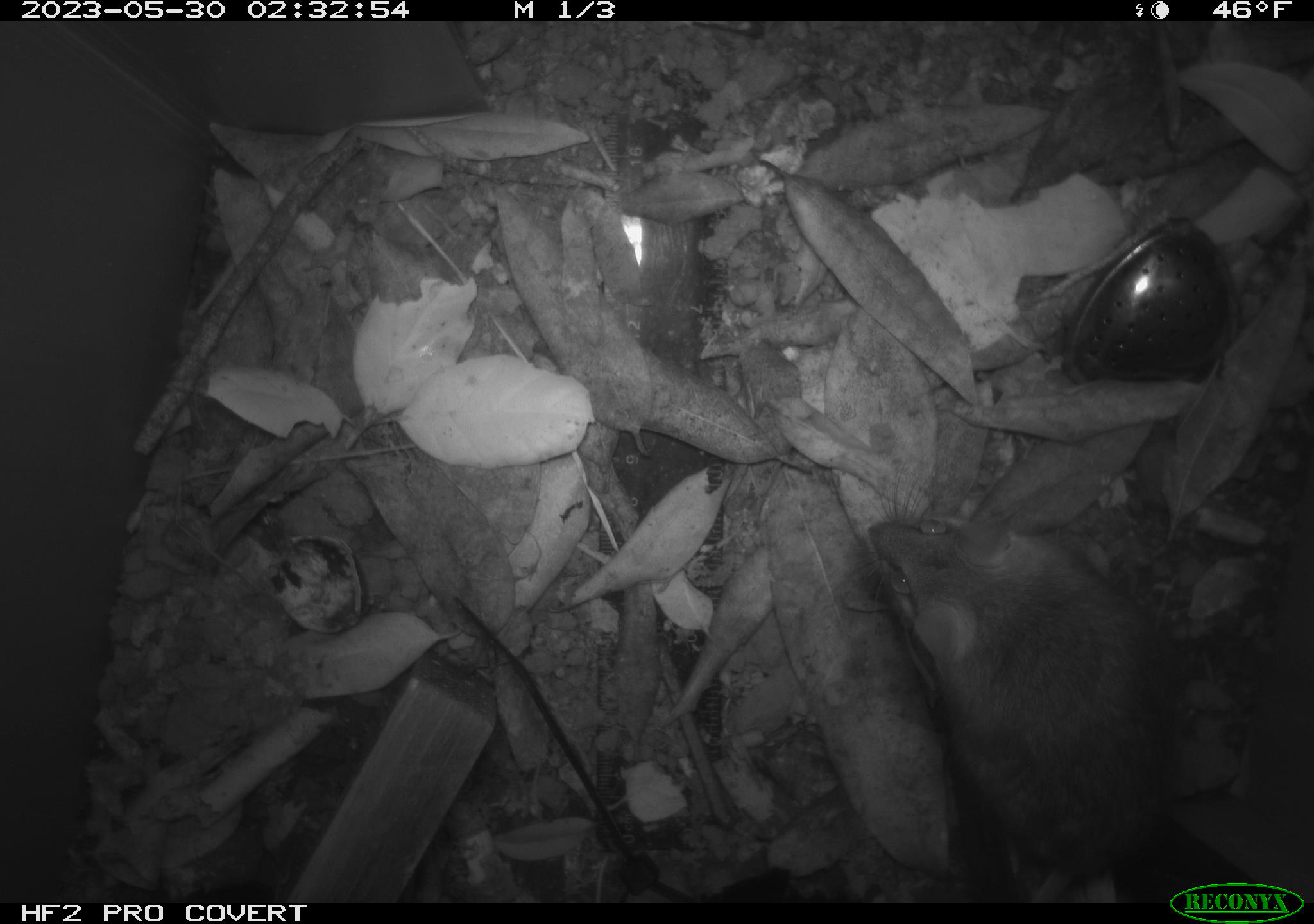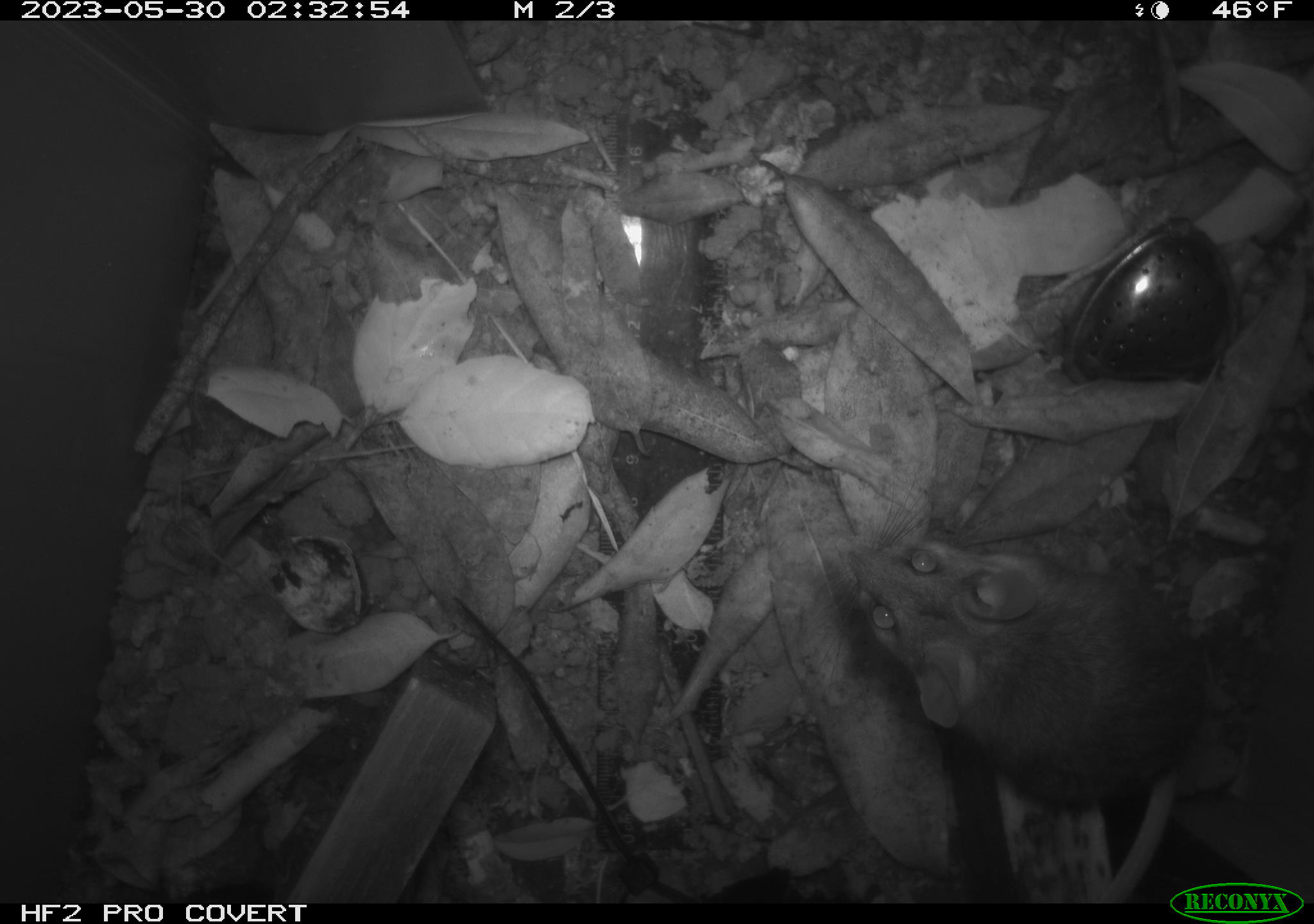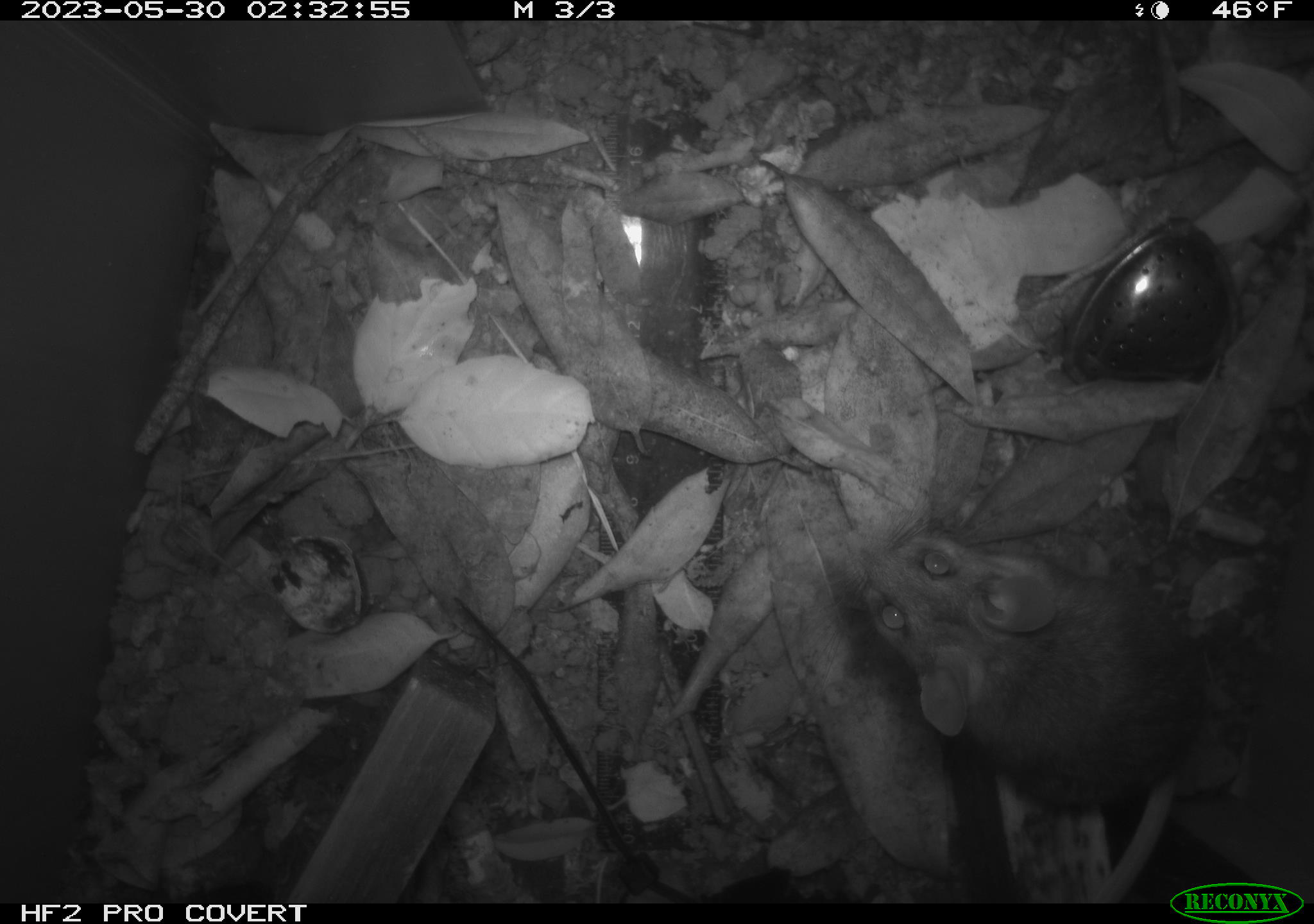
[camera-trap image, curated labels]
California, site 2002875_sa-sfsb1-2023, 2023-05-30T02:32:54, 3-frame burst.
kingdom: Animalia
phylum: Chordata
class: Mammalia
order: Rodentia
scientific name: Rodentia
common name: mouse species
Mouse species (Rodentia).